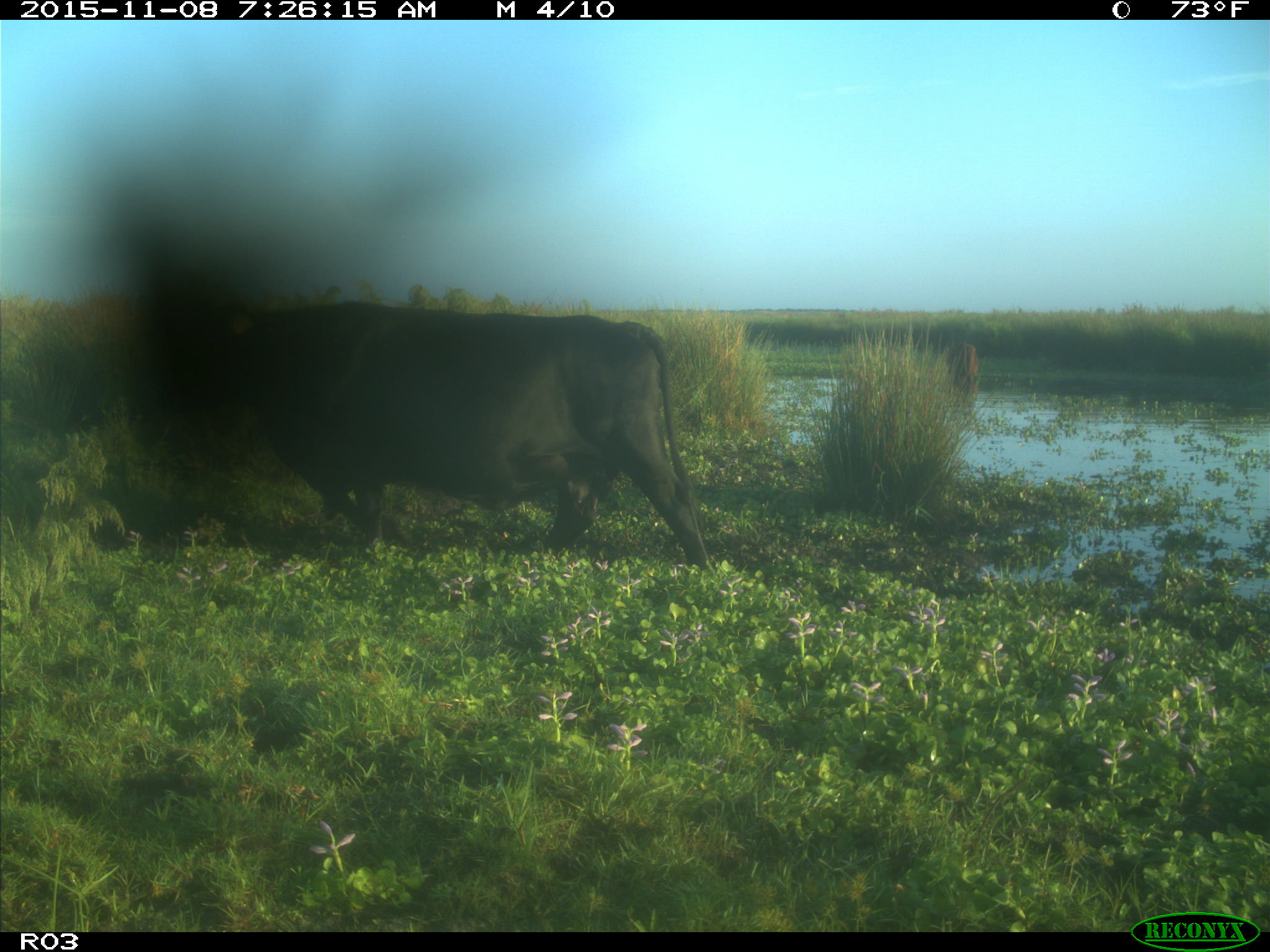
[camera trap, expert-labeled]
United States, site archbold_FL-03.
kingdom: Animalia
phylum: Chordata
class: Mammalia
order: Artiodactyla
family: Bovidae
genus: Bos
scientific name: Bos taurus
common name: domestic cow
Bos taurus (domestic cow).